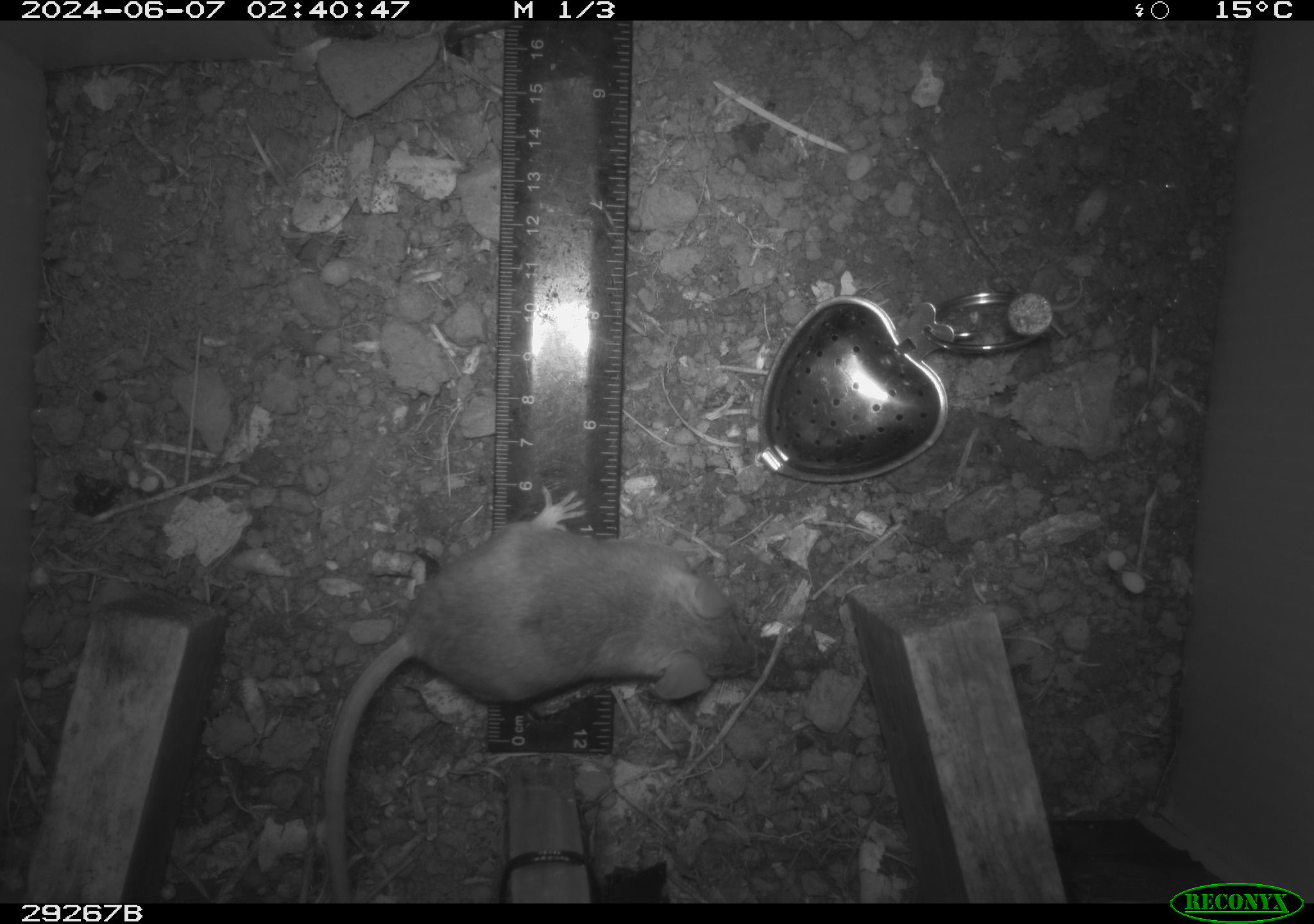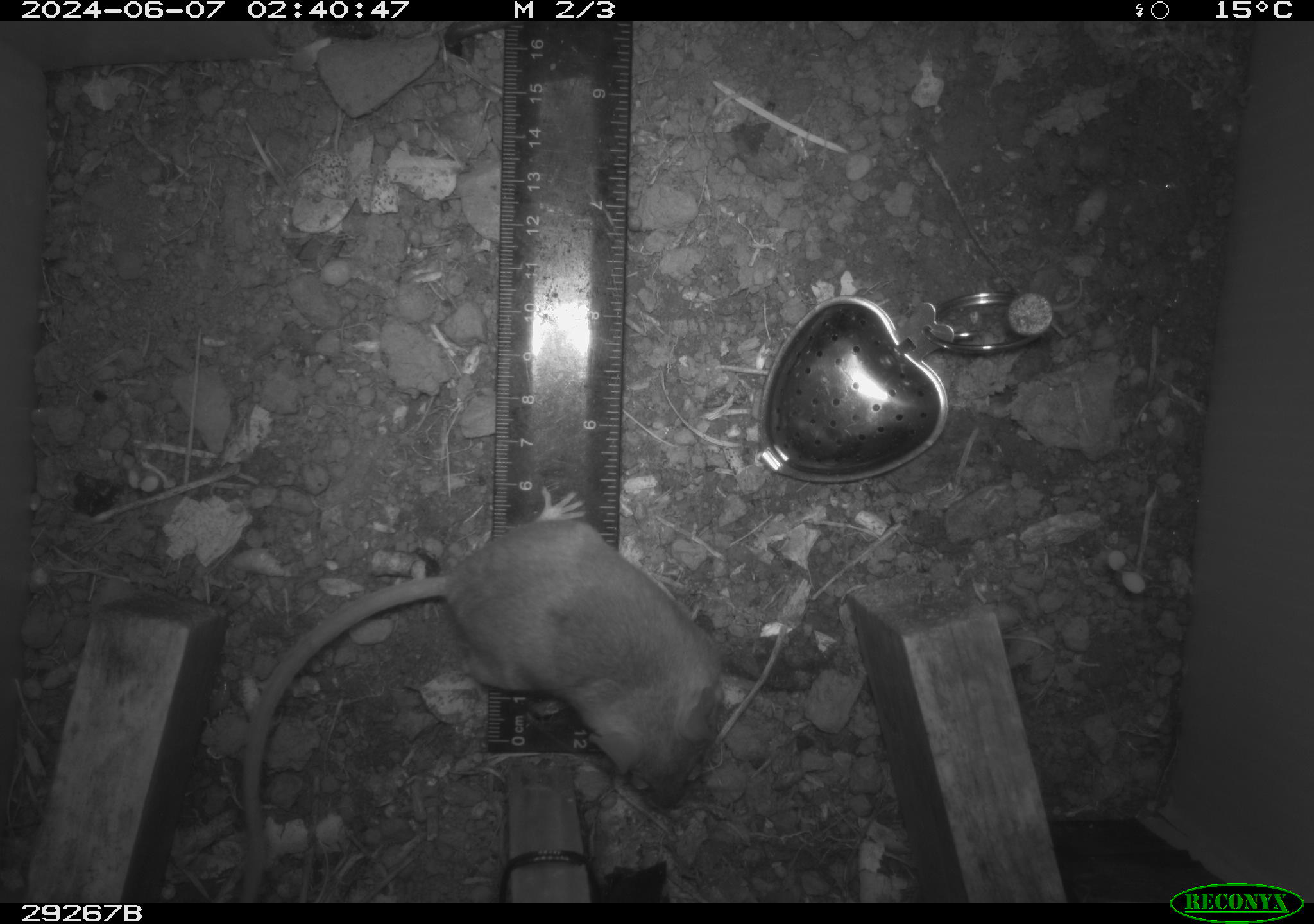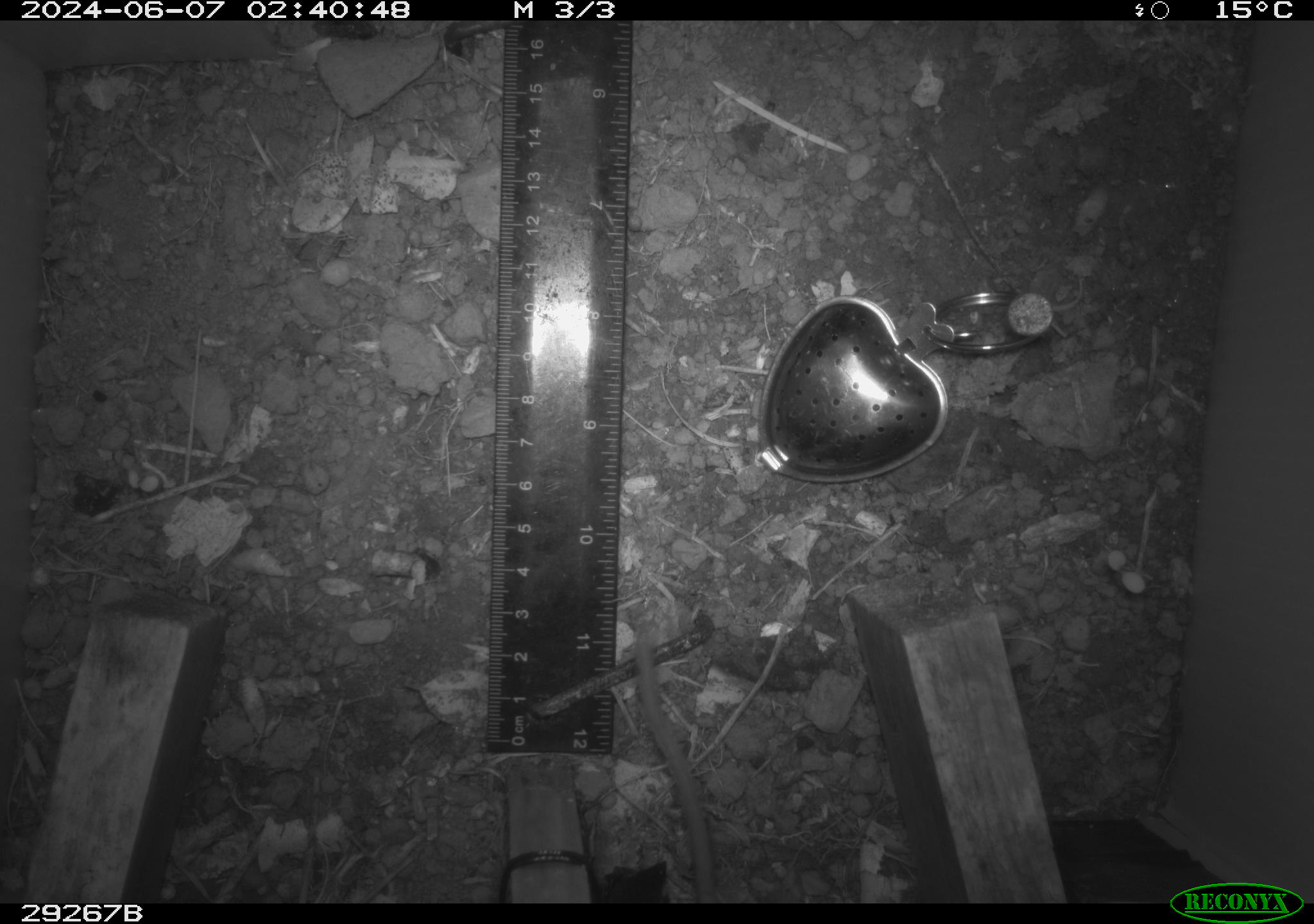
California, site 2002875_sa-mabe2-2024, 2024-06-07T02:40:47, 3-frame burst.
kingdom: Animalia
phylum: Chordata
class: Mammalia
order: Rodentia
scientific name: Rodentia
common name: mouse species